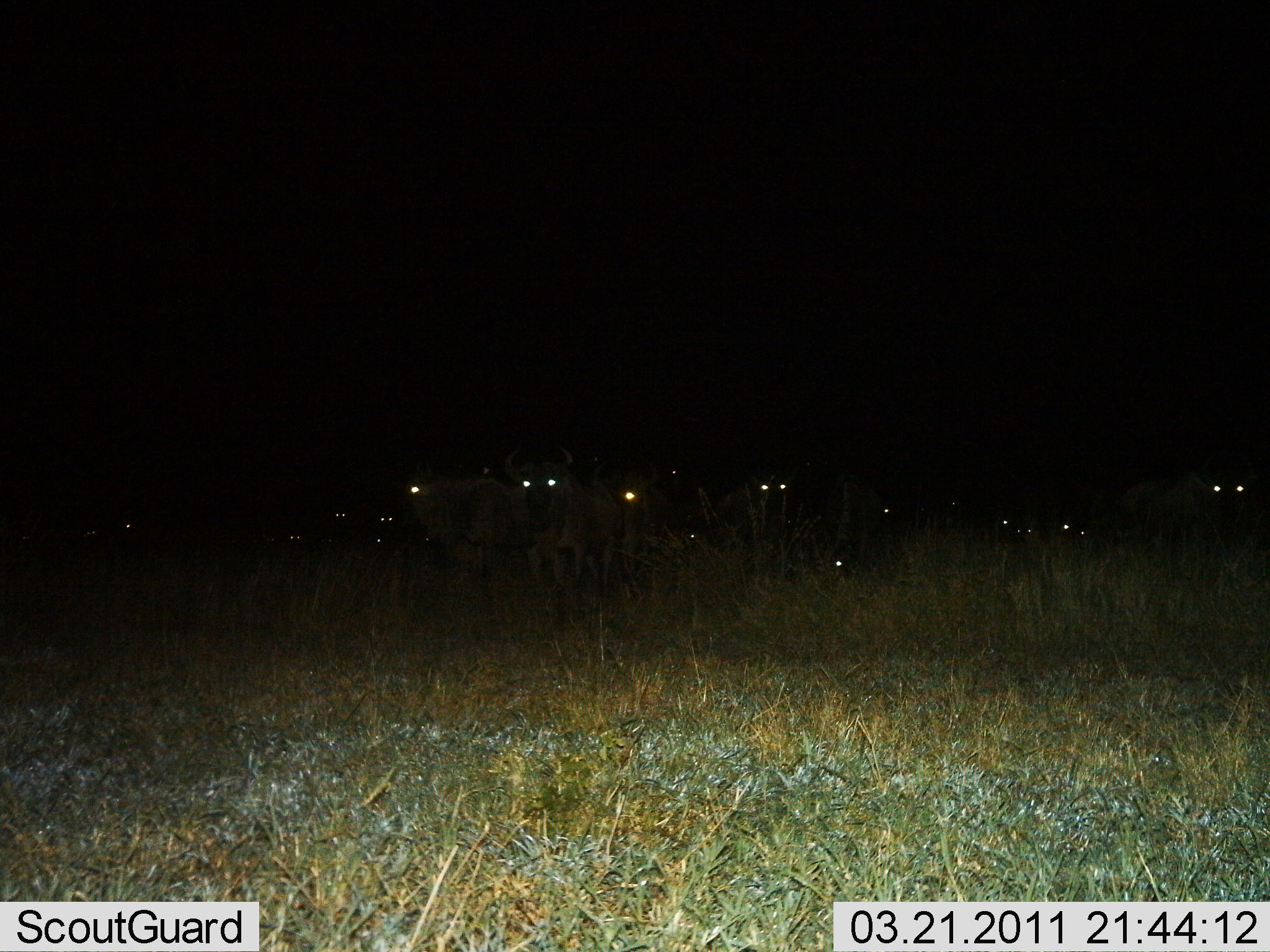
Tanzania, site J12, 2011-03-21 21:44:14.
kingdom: Animalia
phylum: Chordata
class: Mammalia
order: Artiodactyla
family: Bovidae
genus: Connochaetes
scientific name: Connochaetes taurinus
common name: blue wildebeest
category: wildebeest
Wildebeest (blue wildebeest) (Connochaetes taurinus), count 11-50. Behavior (volunteer vote fractions): standing 92%, resting 17%, moving 8%, interacting 0%. Young present (vote fraction): 0%. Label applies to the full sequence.